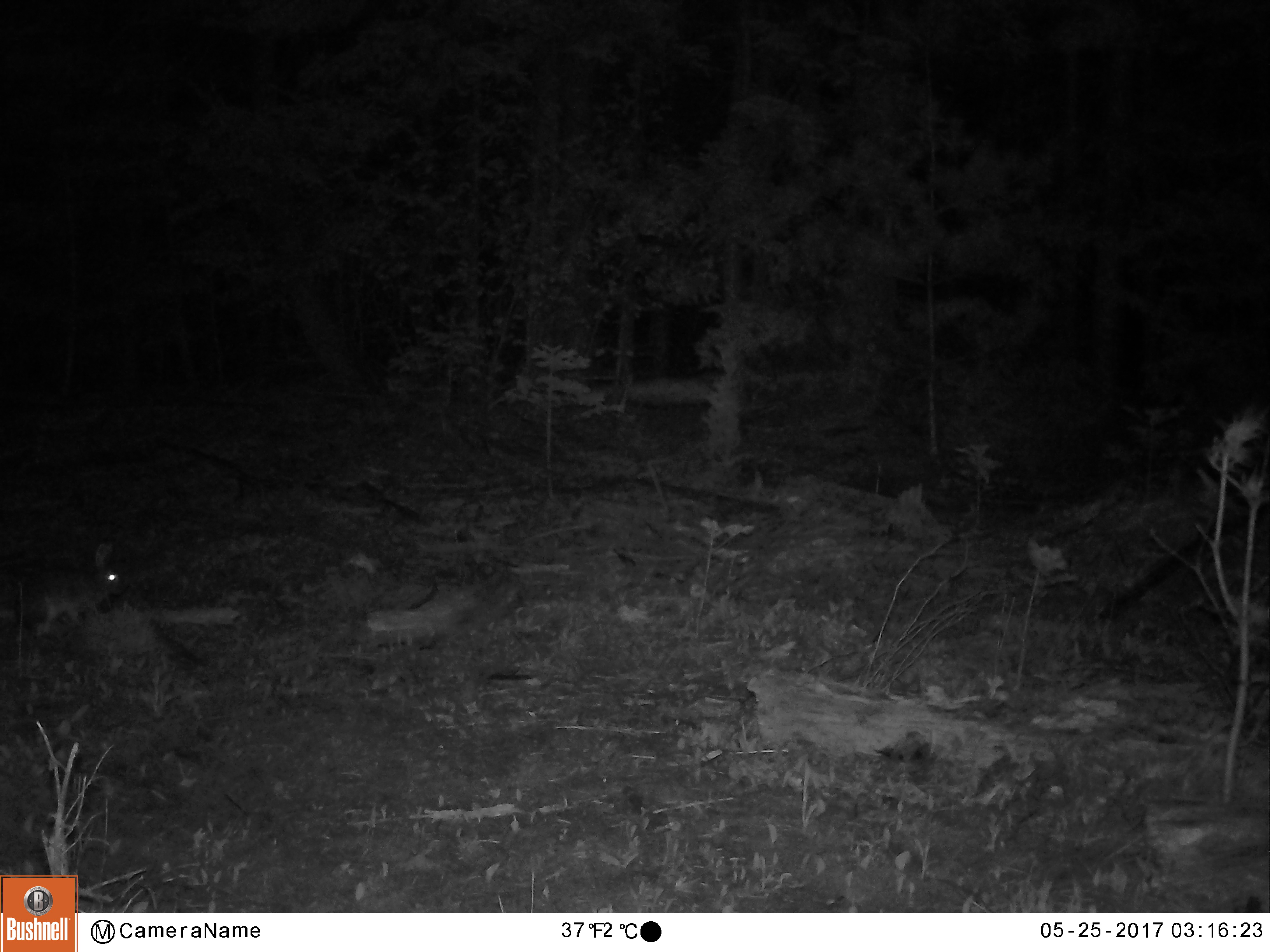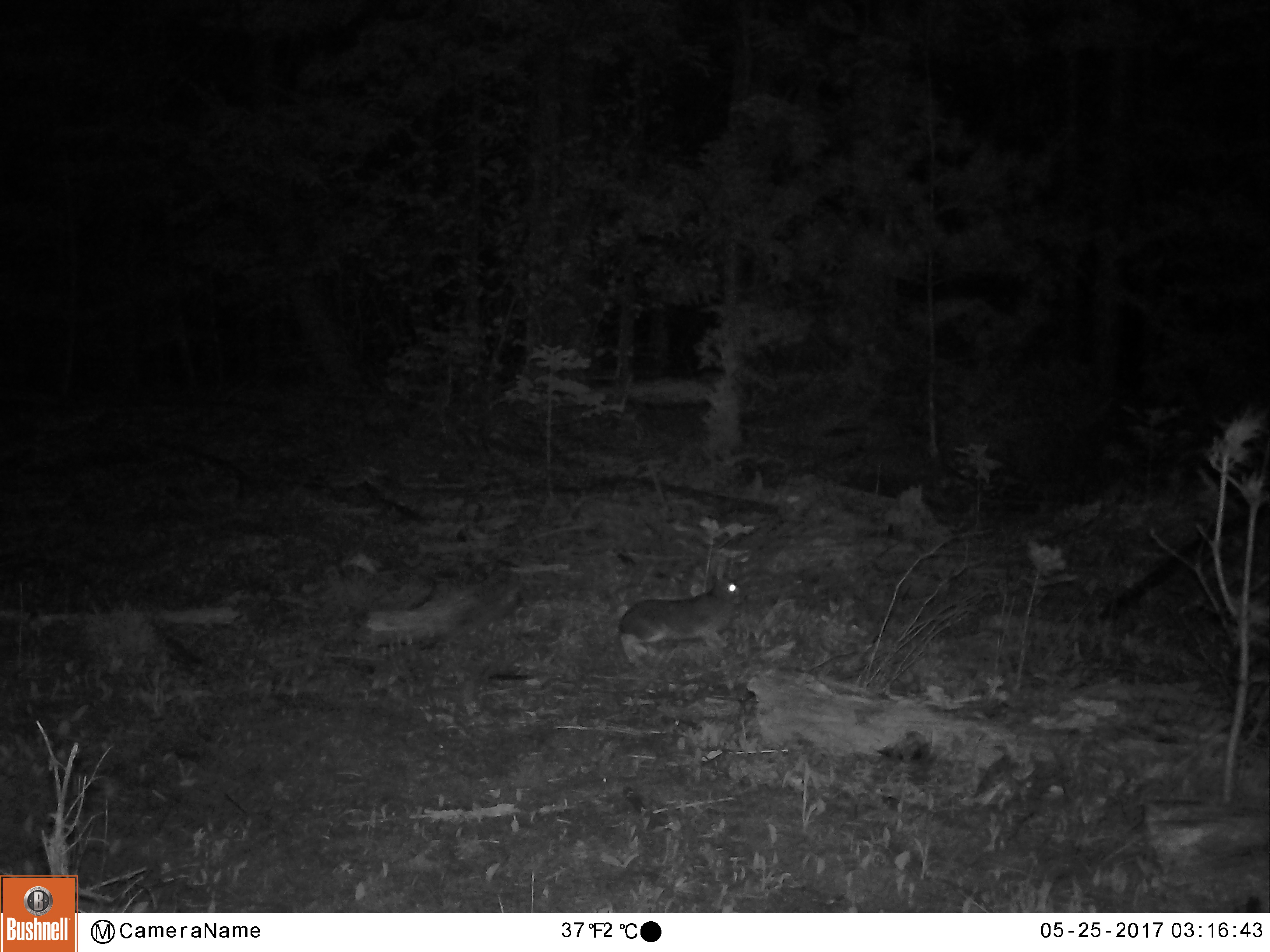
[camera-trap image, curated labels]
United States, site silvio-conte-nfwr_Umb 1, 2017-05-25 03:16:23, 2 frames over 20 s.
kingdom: Animalia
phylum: Chordata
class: Mammalia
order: Lagomorpha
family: Leporidae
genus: Lepus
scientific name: Lepus americanus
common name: snowshoe hare